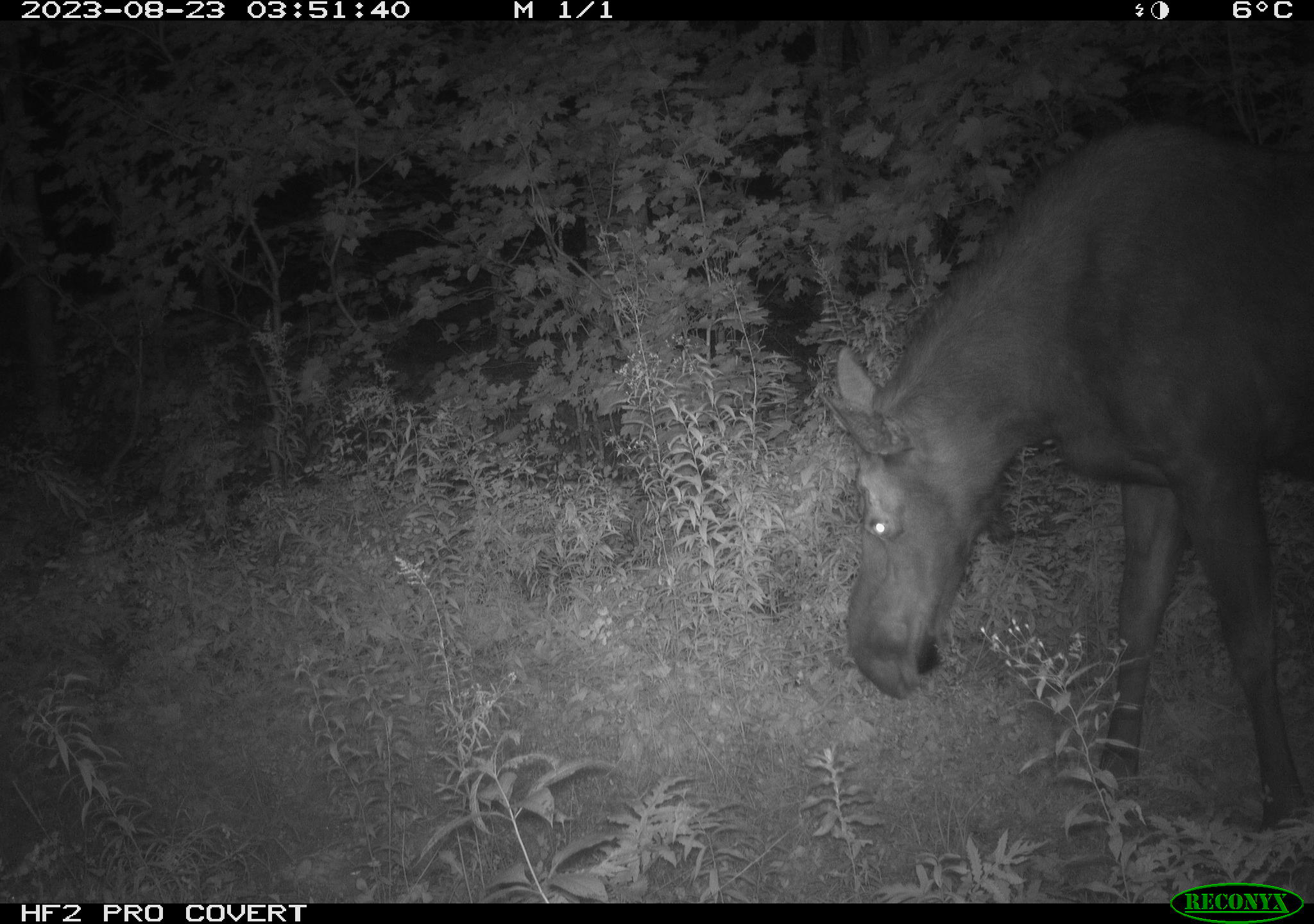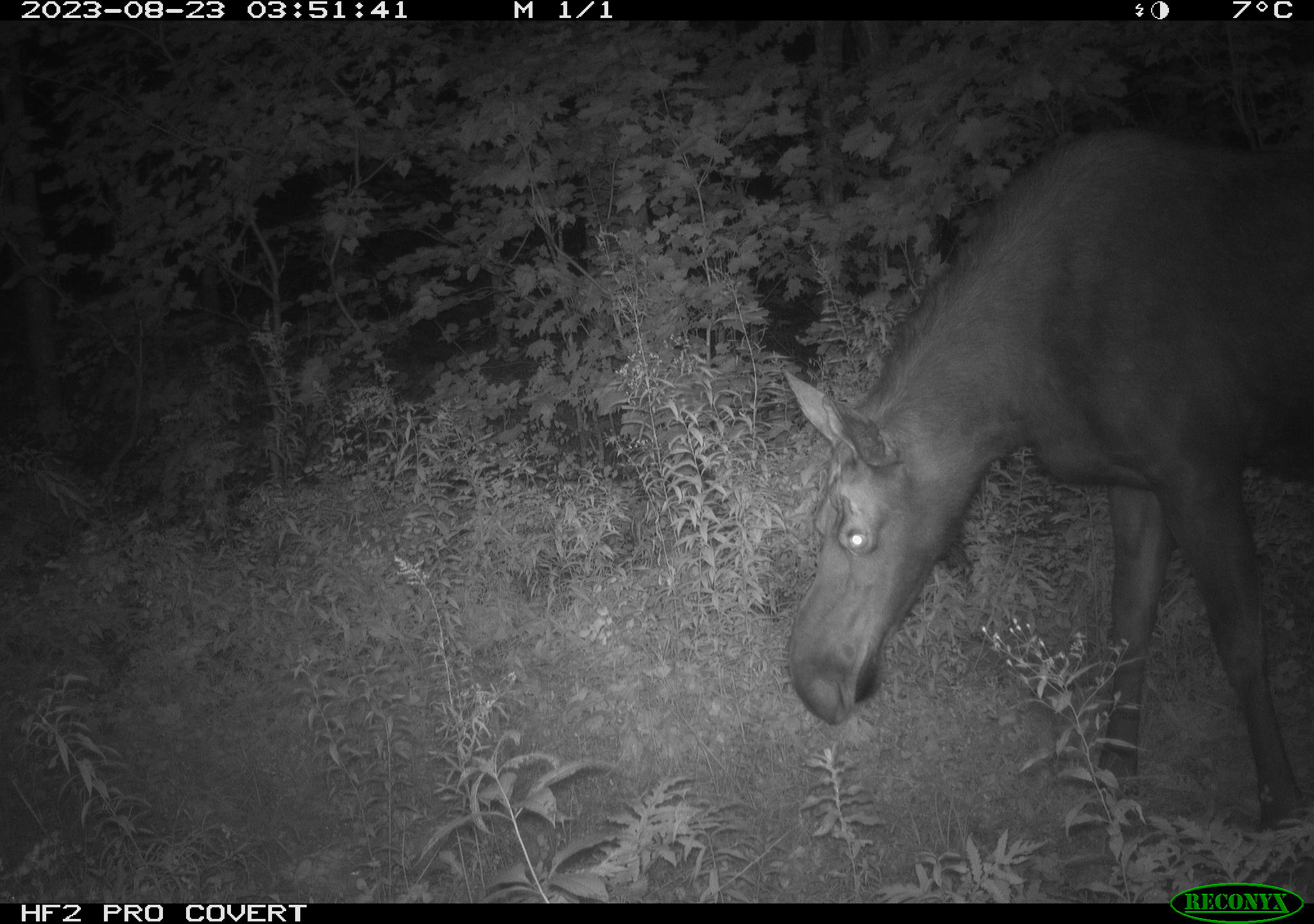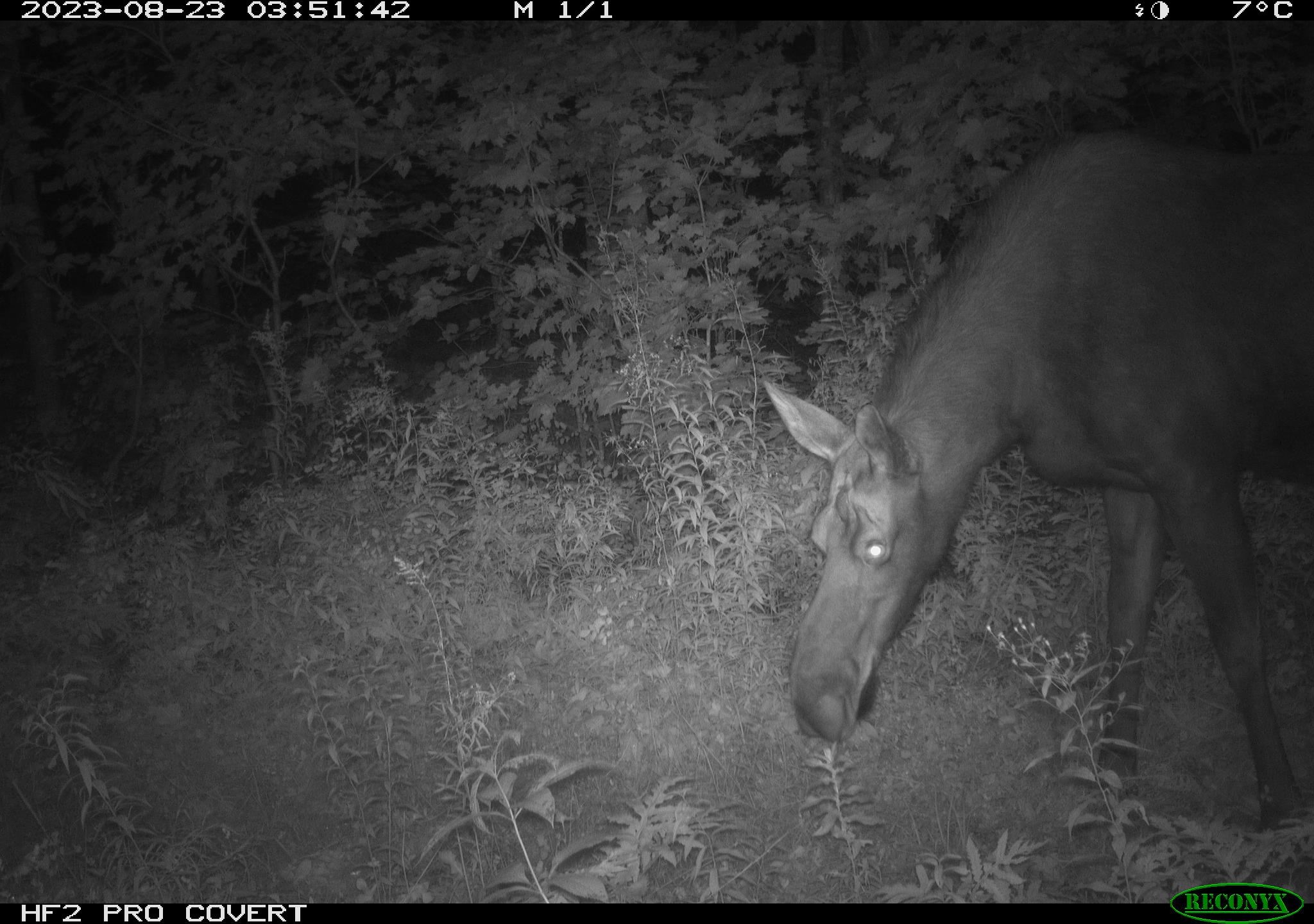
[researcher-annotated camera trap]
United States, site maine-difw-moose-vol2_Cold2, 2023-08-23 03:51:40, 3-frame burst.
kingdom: Animalia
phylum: Chordata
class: Mammalia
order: Artiodactyla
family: Cervidae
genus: Alces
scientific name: Alces alces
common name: moose